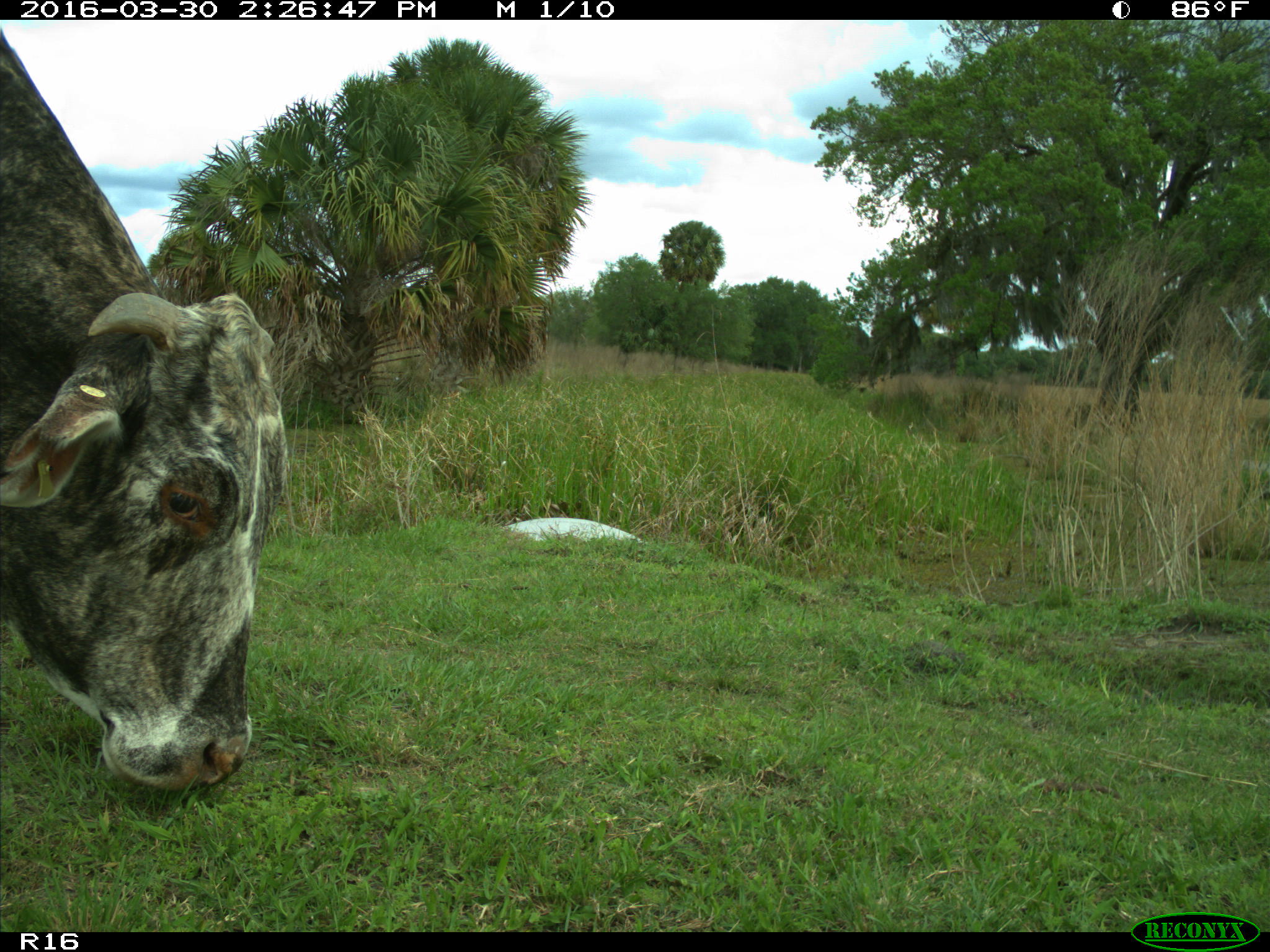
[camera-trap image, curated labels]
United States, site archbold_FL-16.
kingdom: Animalia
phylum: Chordata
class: Mammalia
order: Artiodactyla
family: Bovidae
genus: Bos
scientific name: Bos taurus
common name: domestic cow